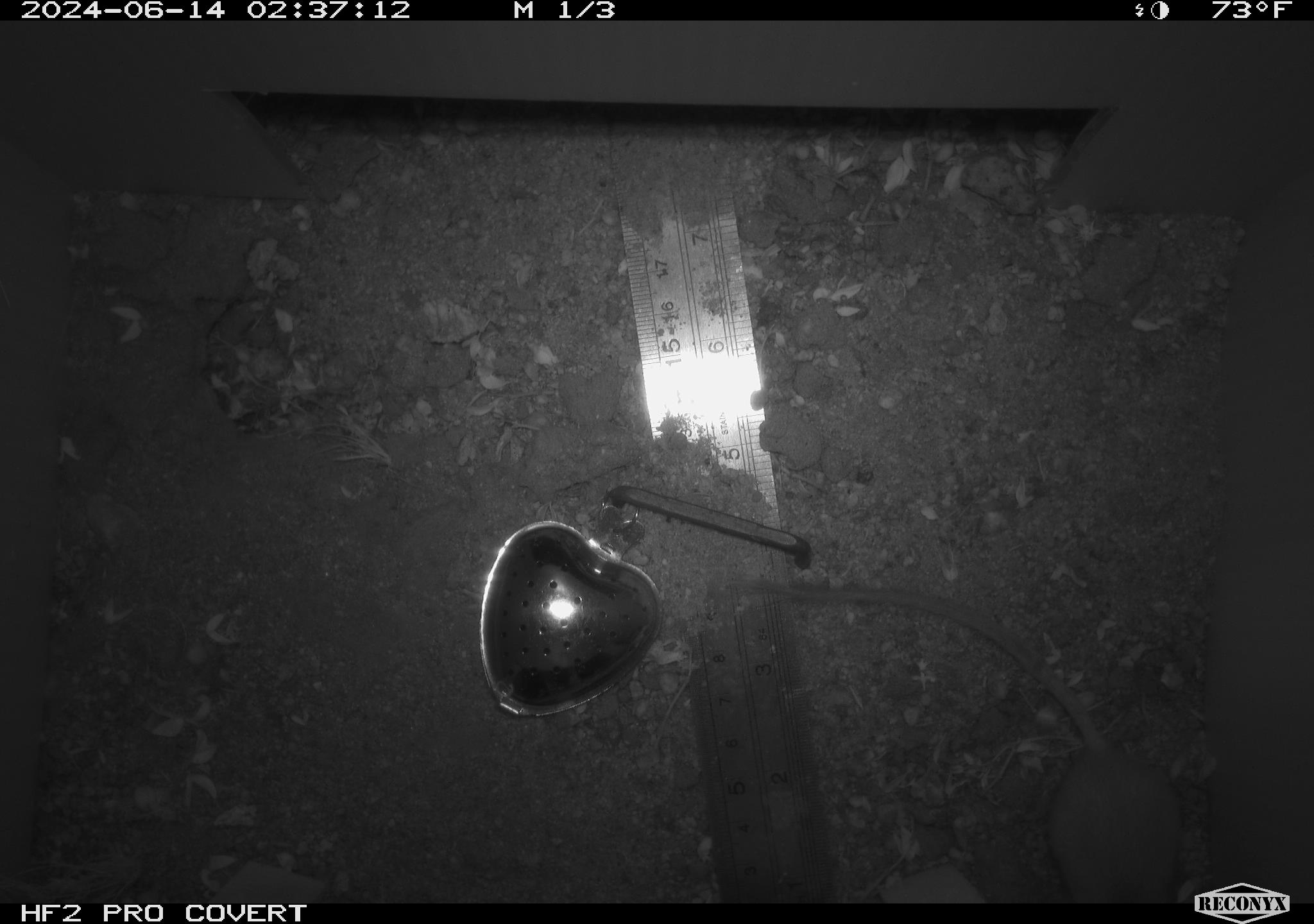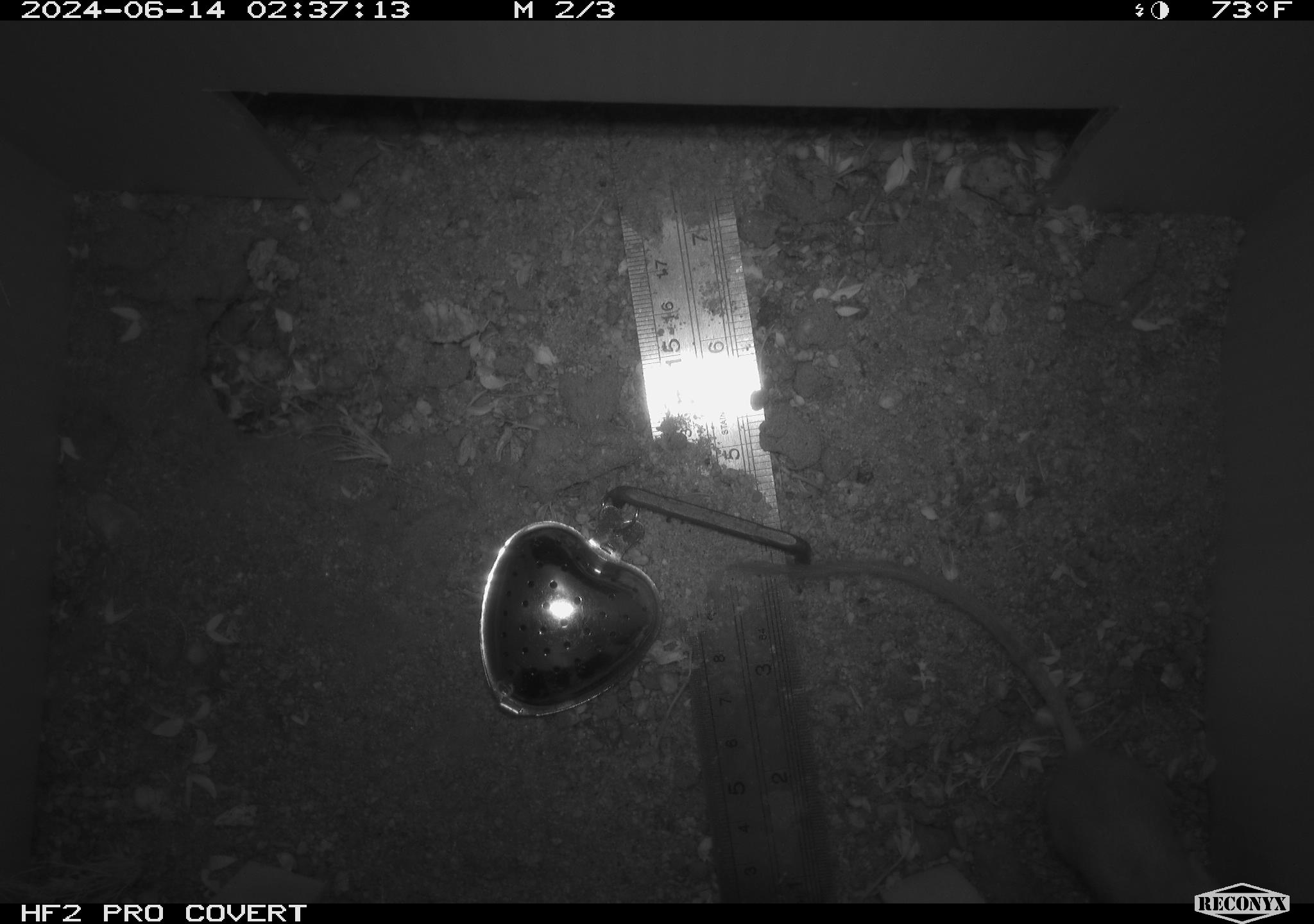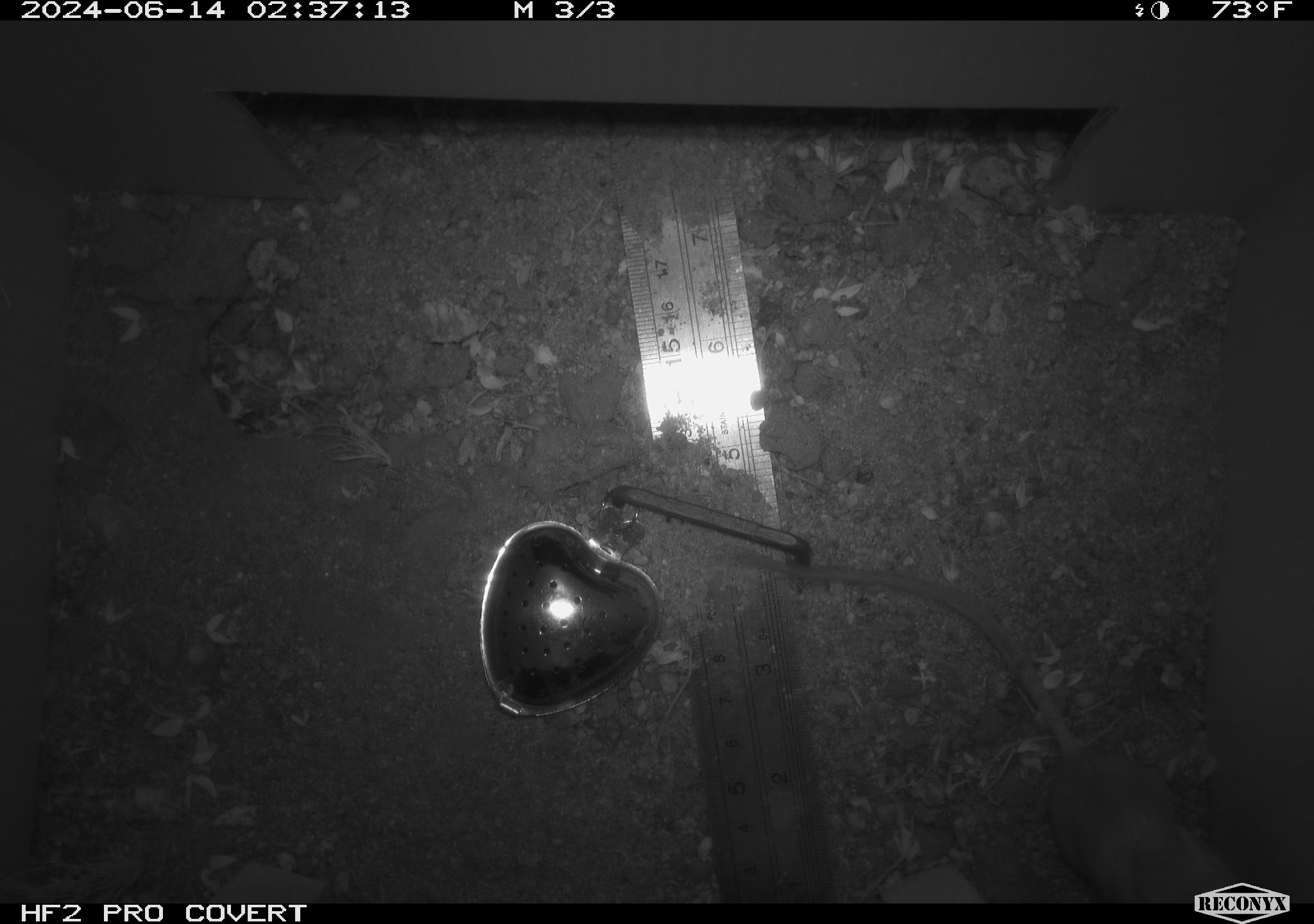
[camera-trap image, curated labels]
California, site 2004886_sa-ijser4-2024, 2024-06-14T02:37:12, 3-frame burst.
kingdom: Animalia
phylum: Chordata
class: Mammalia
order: Rodentia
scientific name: Rodentia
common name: woodrat or rat or mouse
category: woodrat or rat or mouse species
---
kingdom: Animalia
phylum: Chordata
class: Mammalia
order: Rodentia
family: Heteromyidae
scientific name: Heteromyidae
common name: kangaroo rats and pocket mice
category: heteromyidae family